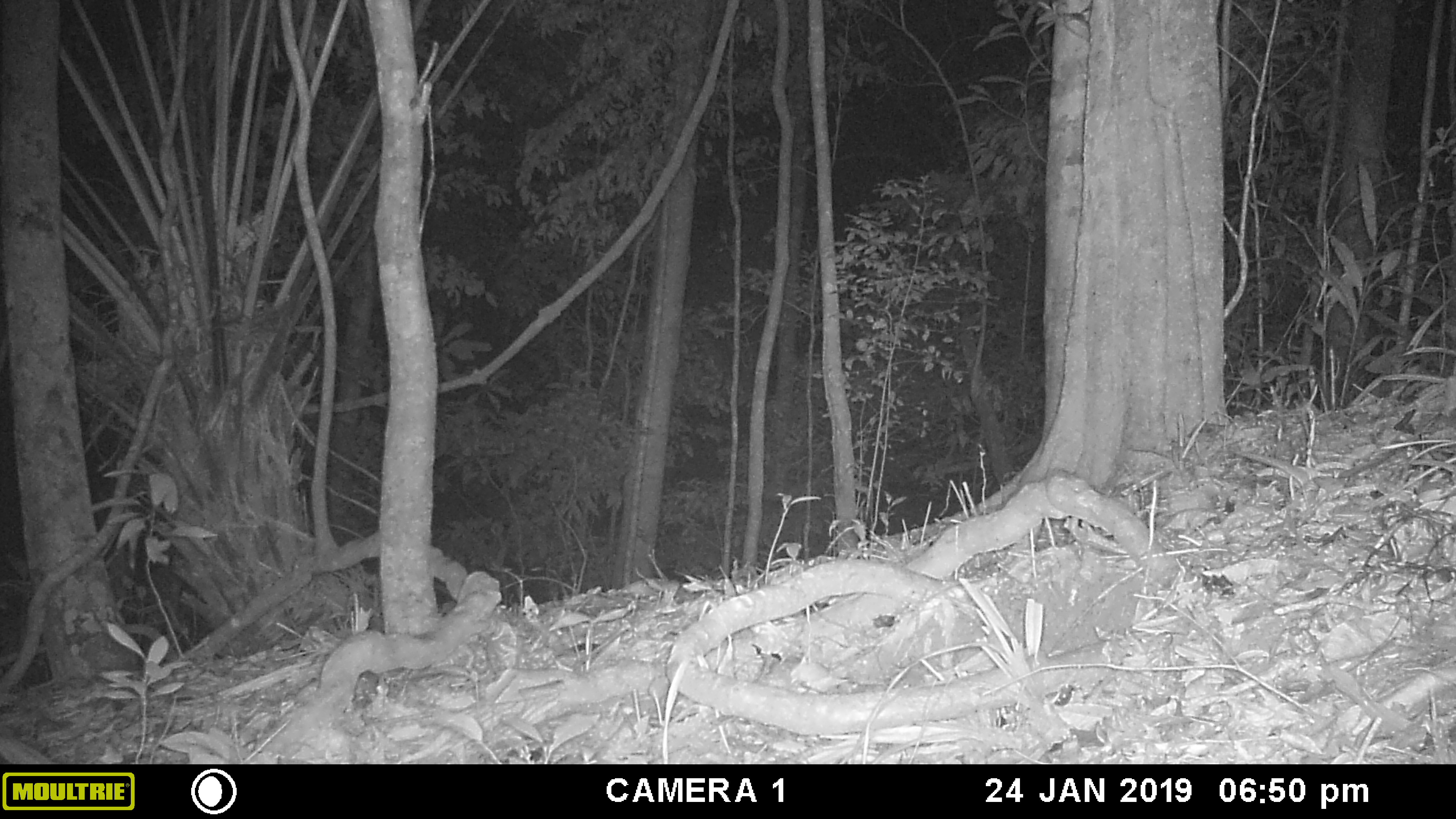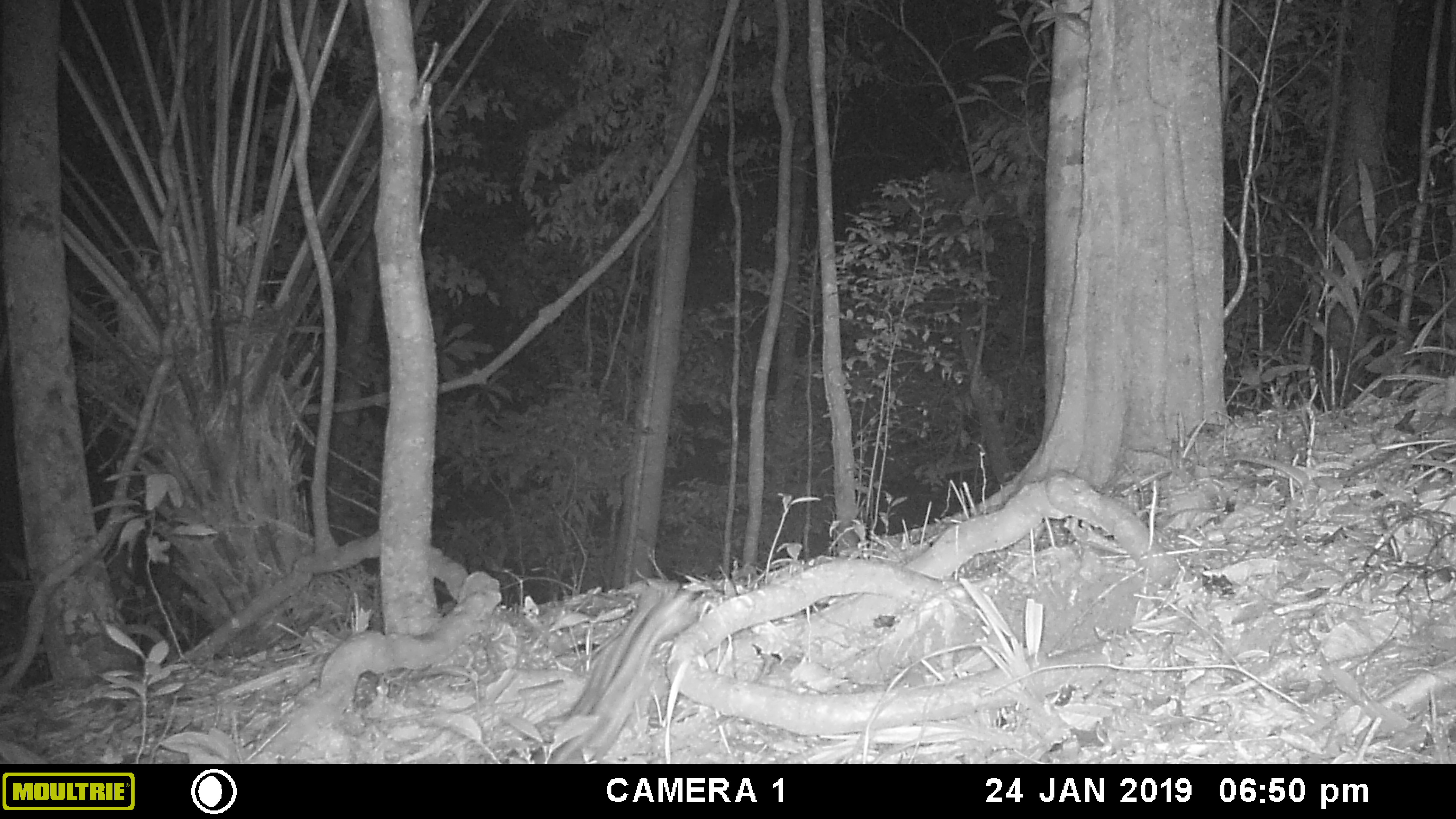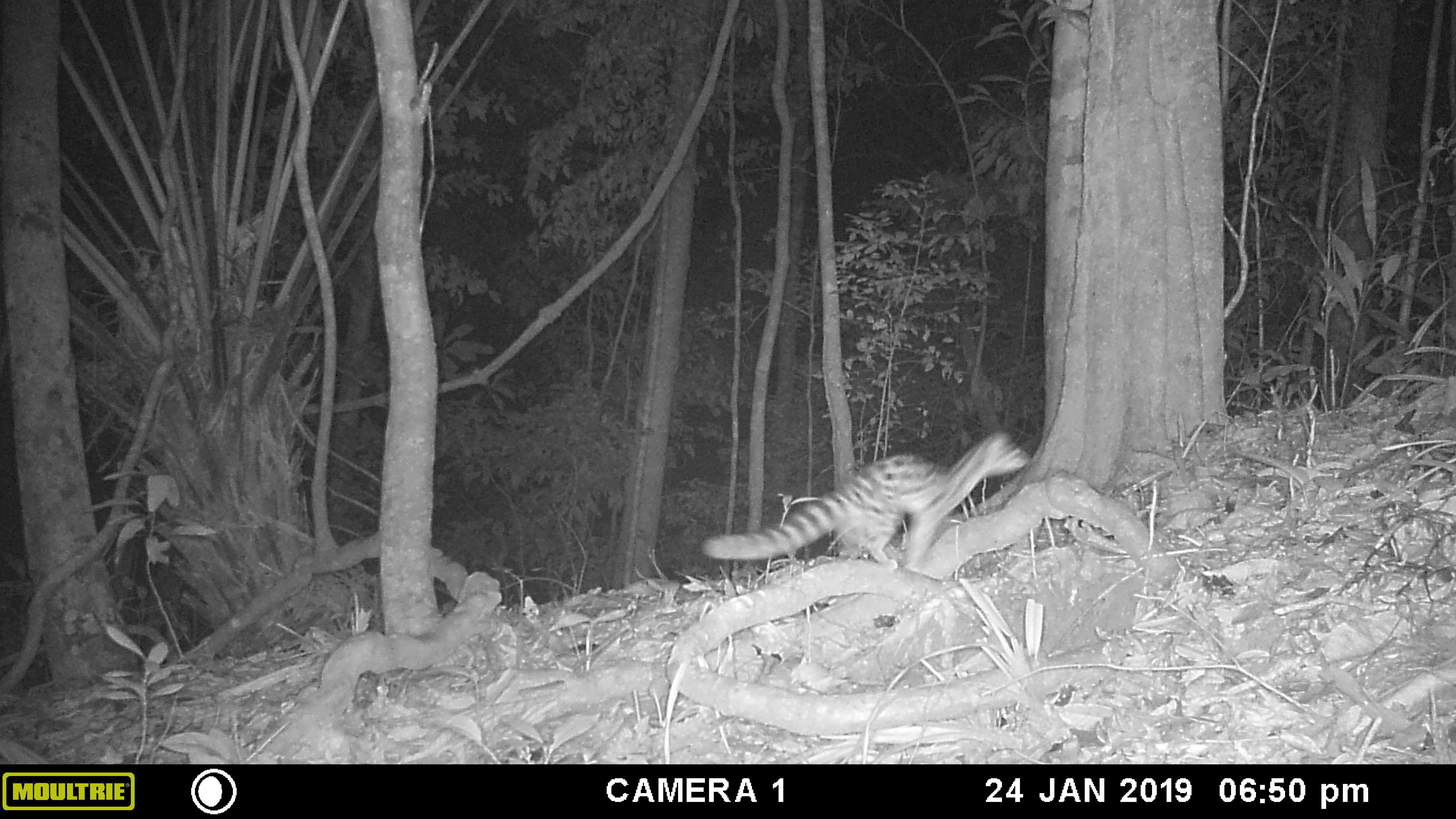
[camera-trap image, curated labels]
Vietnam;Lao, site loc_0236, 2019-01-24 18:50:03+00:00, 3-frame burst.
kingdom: Animalia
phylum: Chordata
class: Mammalia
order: Carnivora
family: Prionodontidae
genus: Prionodon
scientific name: Prionodon pardicolor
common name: spotted linsang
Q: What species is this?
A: Spotted linsang (Prionodon pardicolor).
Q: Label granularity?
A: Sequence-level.